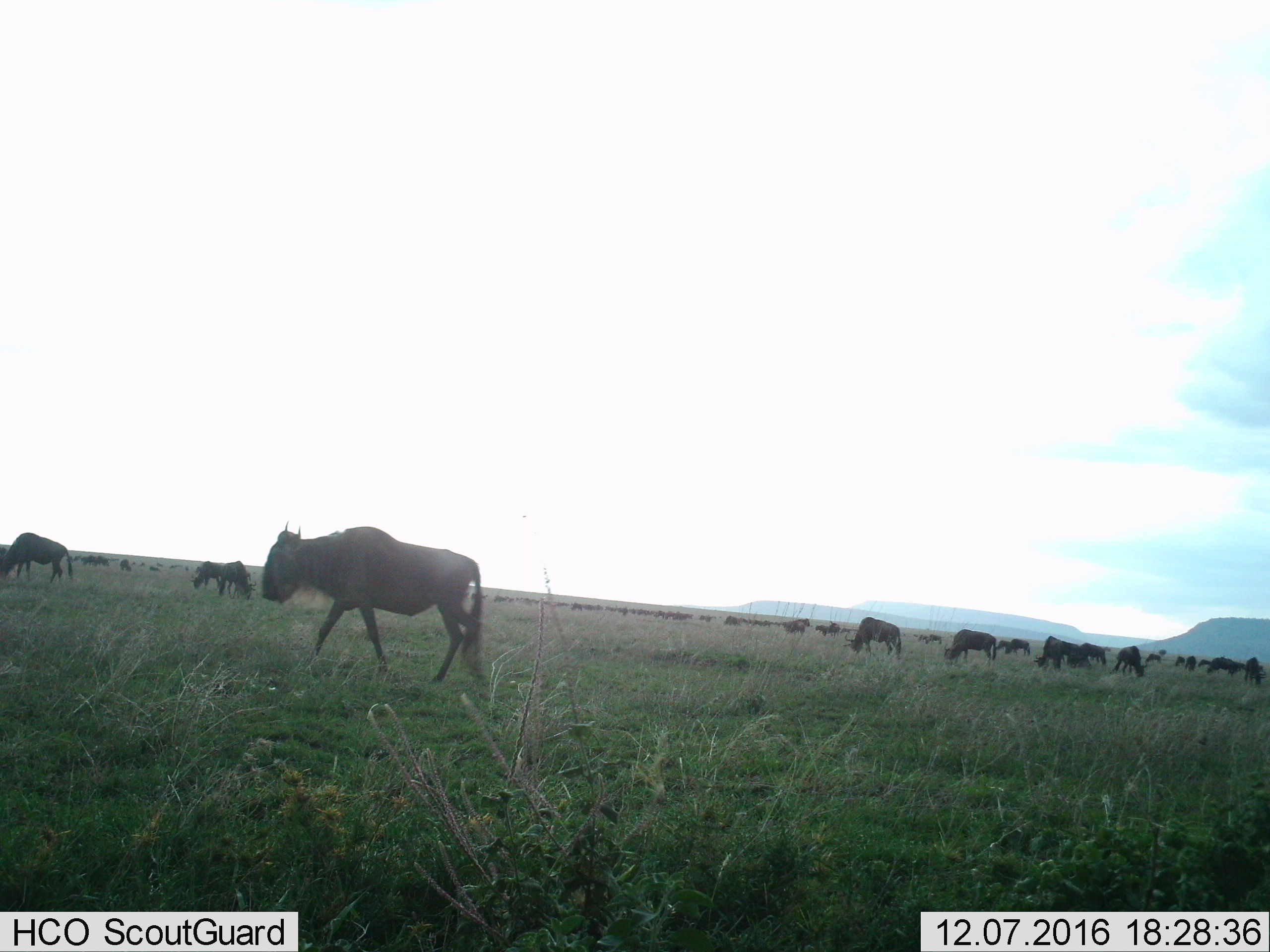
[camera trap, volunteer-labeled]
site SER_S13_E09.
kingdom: Animalia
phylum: Chordata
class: Mammalia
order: Artiodactyla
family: Bovidae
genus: Connochaetes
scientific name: Connochaetes taurinus taurinus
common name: blue wildebeest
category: wildebeestblue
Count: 11-50.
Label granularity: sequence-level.